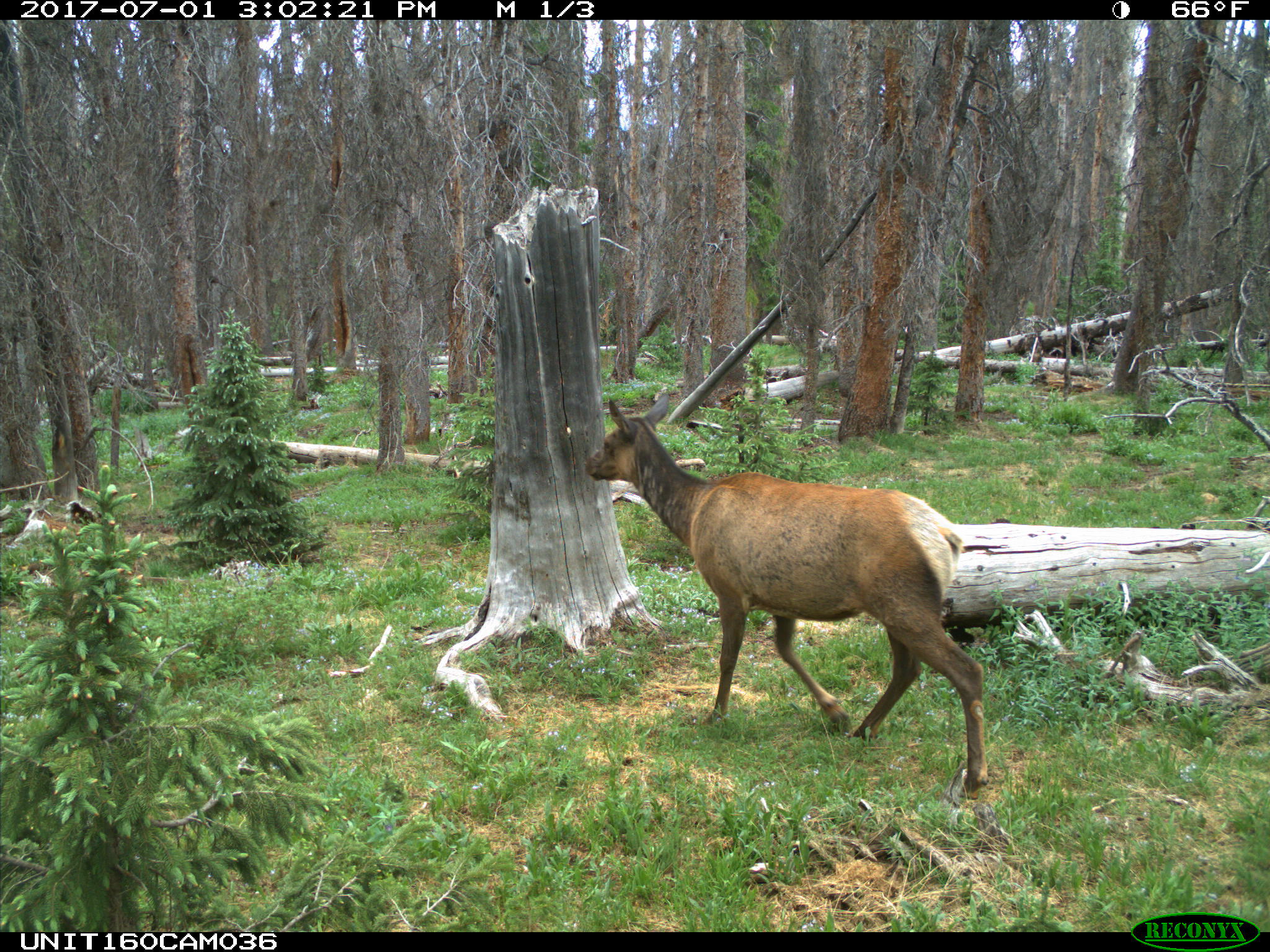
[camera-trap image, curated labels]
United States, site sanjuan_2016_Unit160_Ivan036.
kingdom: Animalia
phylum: Chordata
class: Mammalia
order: Artiodactyla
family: Cervidae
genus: Cervus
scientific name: Cervus elaphus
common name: red deer